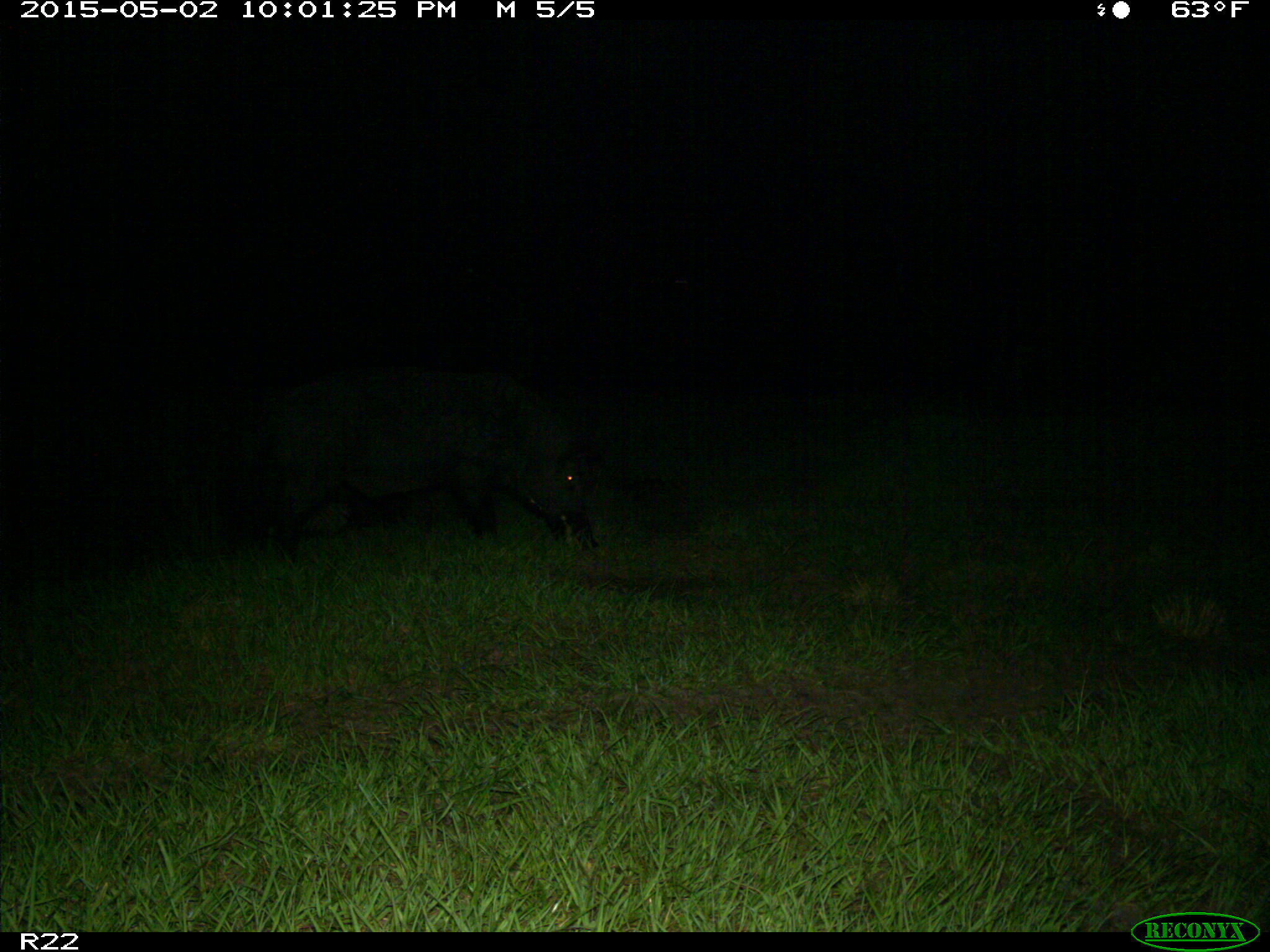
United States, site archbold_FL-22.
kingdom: Animalia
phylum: Chordata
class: Mammalia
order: Artiodactyla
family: Suidae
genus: Sus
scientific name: Sus scrofa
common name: wild boar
Sus scrofa (wild boar).